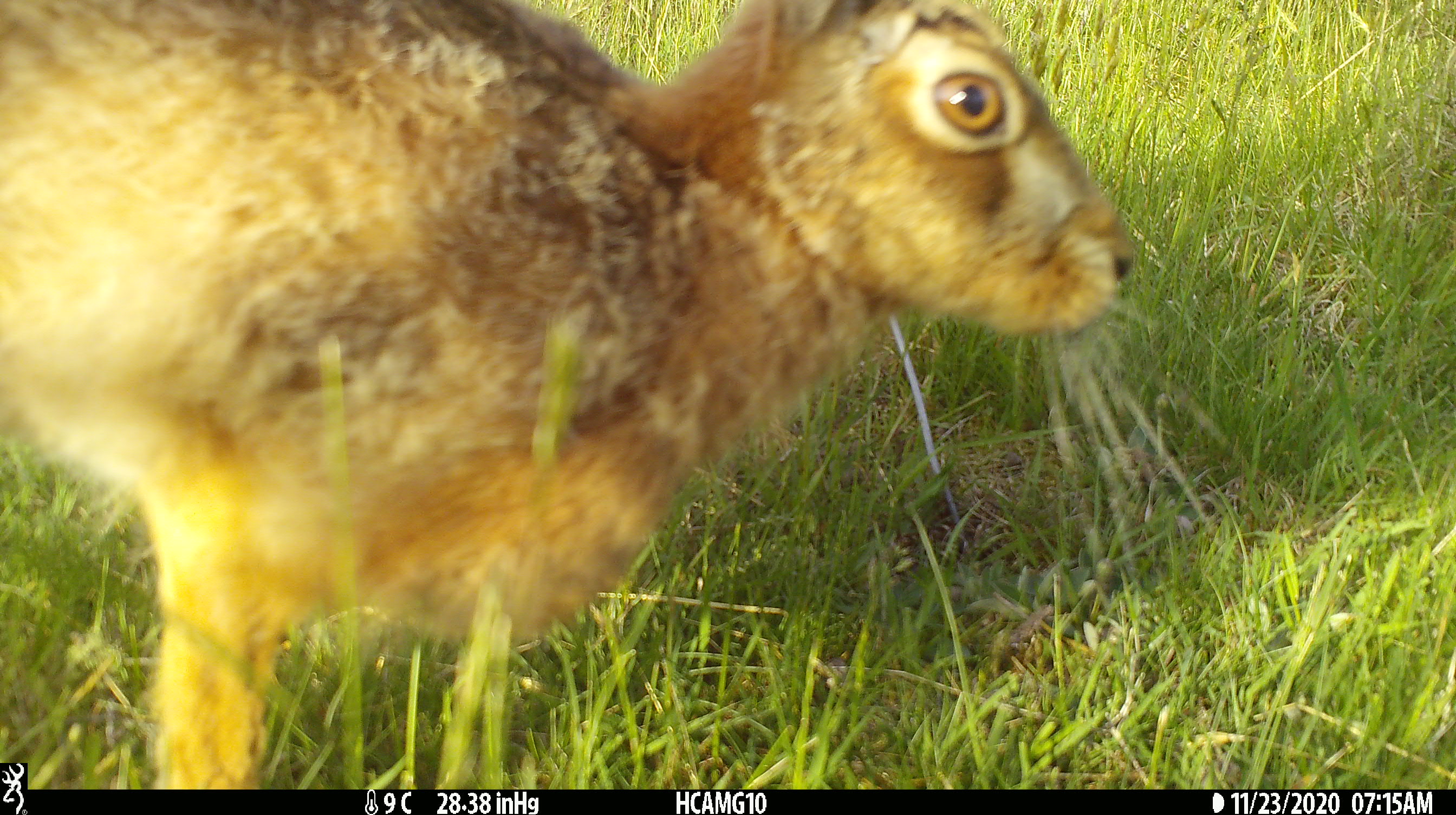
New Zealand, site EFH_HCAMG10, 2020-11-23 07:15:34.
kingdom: Animalia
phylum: Chordata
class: Mammalia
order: Lagomorpha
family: Leporidae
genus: Lepus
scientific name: Lepus europaeus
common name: brown hare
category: hare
Hare (brown hare) (Lepus europaeus).